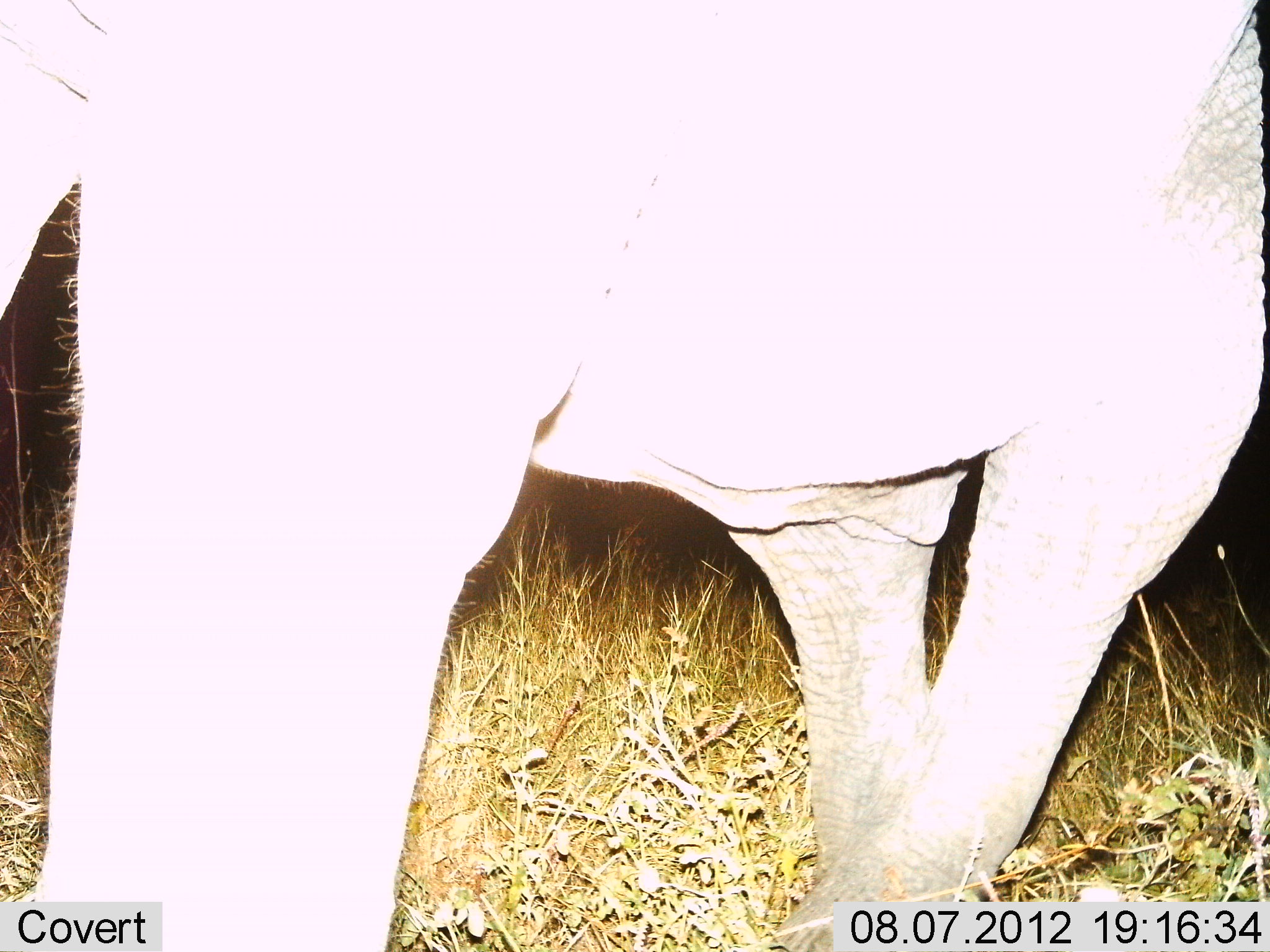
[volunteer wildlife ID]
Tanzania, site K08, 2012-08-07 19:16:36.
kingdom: Animalia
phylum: Chordata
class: Mammalia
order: Proboscidea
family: Elephantidae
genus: Loxodonta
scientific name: Loxodonta africana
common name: african bush elephant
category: elephant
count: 1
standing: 64%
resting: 0%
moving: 45%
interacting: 0%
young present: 9%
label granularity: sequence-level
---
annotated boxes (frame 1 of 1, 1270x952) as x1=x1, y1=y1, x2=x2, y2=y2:
animal: x1=2, y1=1, x2=1269, y2=952